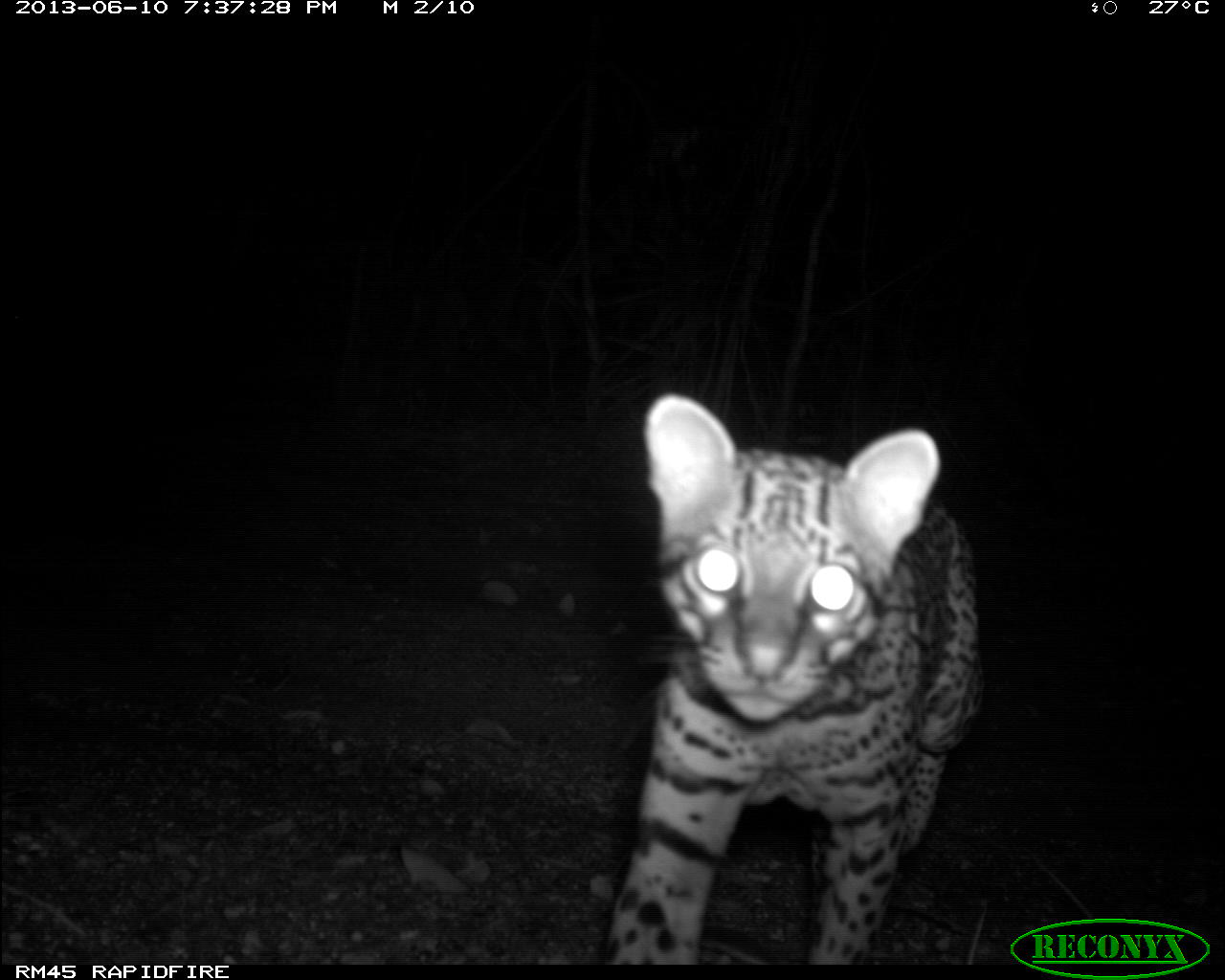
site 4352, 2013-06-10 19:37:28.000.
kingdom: Animalia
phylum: Chordata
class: Mammalia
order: Carnivora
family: Felidae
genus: Leopardus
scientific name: Leopardus pardalis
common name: ocelot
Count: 1.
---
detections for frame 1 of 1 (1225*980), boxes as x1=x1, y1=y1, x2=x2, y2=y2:
leopardus pardalis: x1=604, y1=394, x2=974, y2=979